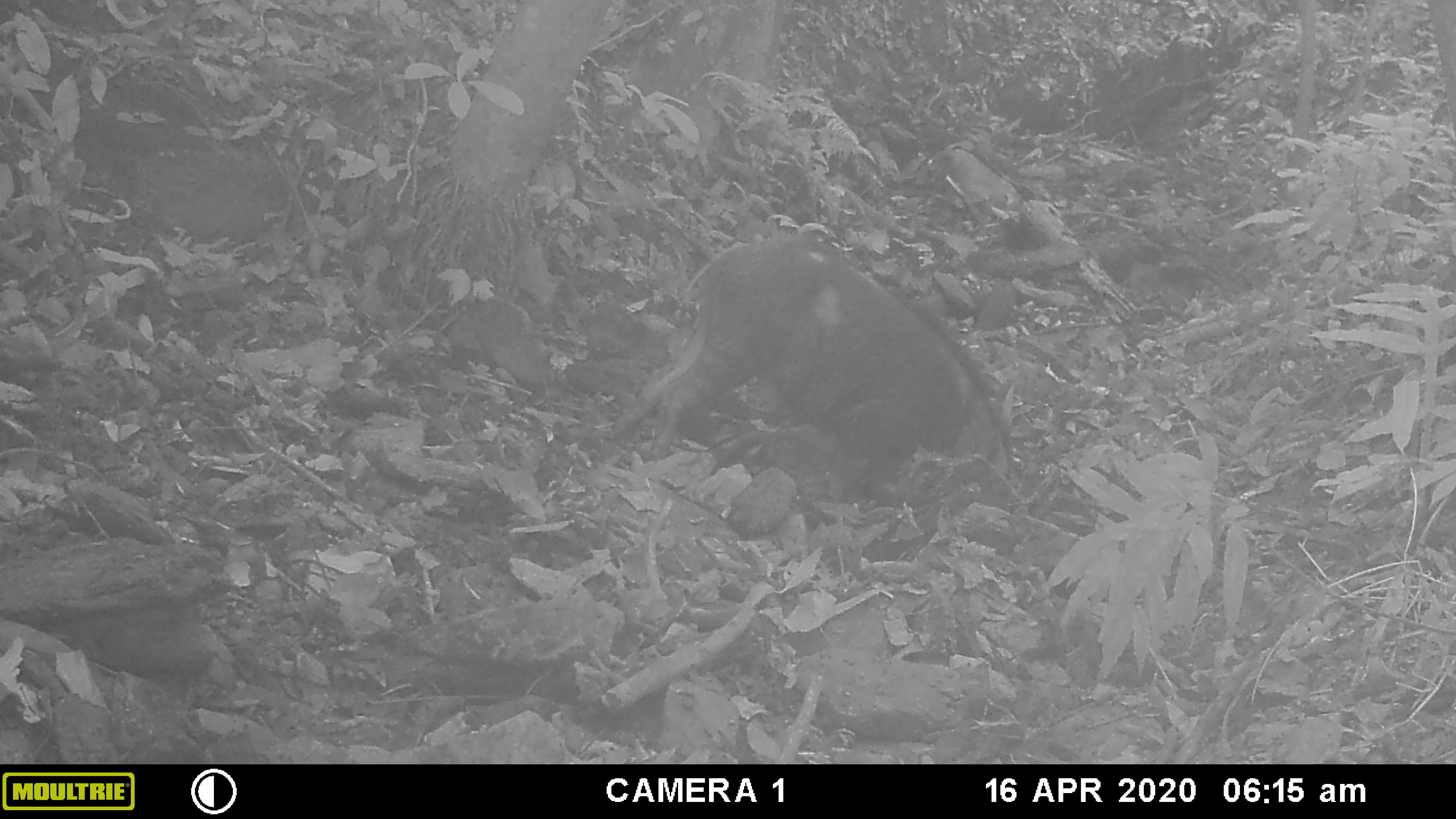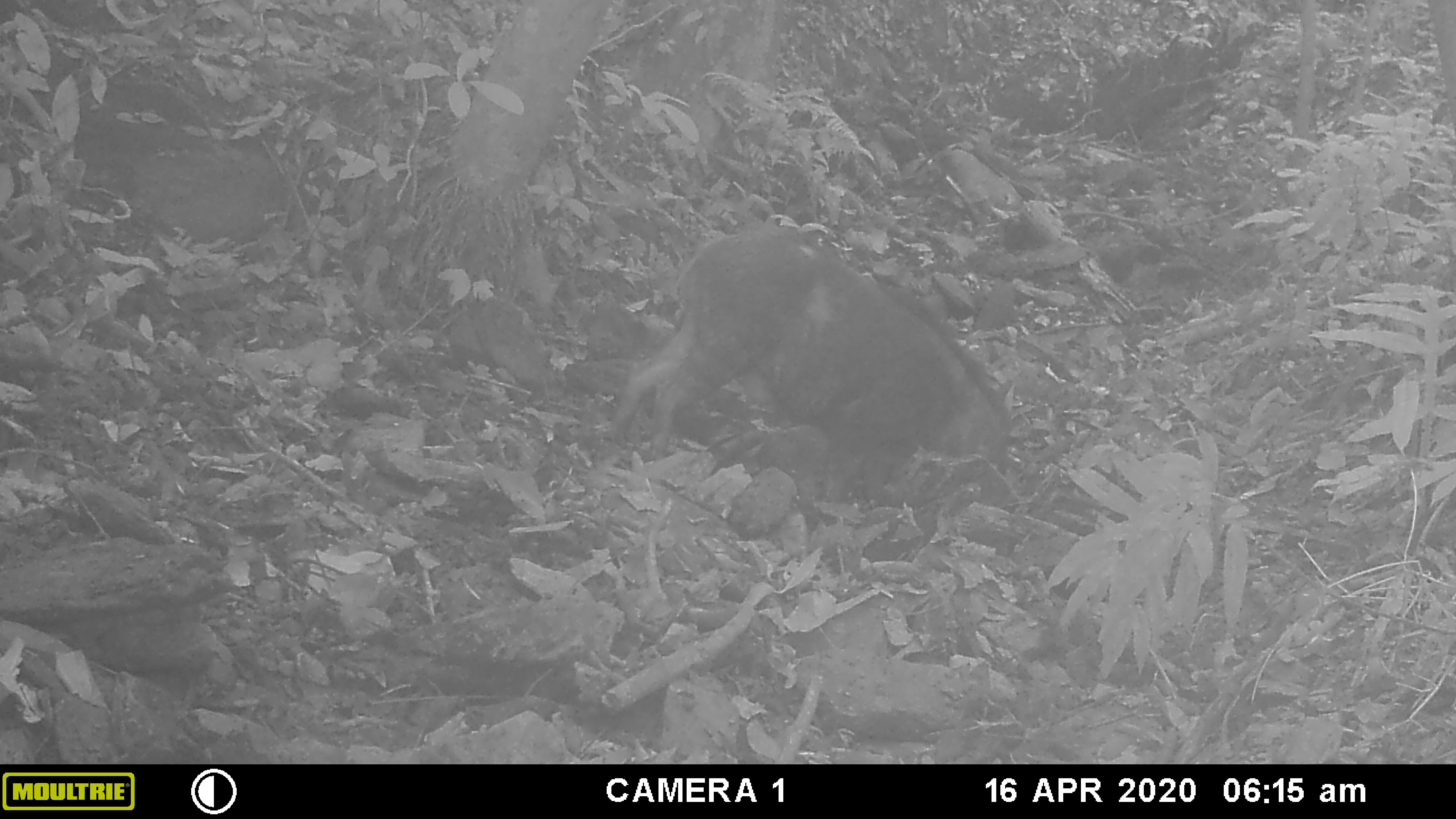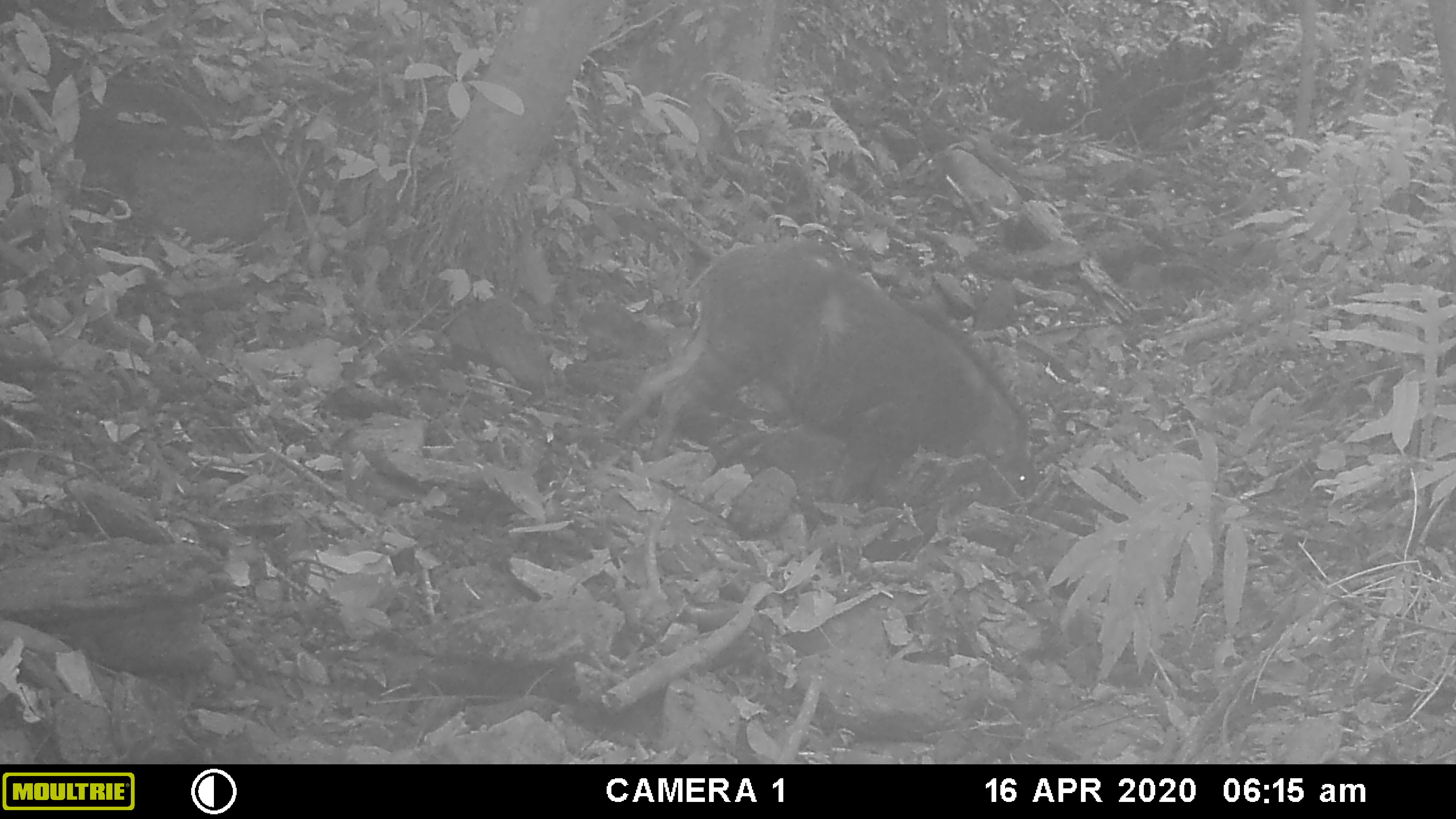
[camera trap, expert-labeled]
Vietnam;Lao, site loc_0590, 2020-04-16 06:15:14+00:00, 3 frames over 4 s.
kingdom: Animalia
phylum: Chordata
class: Mammalia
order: Artiodactyla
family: Suidae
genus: Sus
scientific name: Sus scrofa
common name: eurasian wild pig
Eurasian wild pig (Sus scrofa). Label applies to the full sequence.